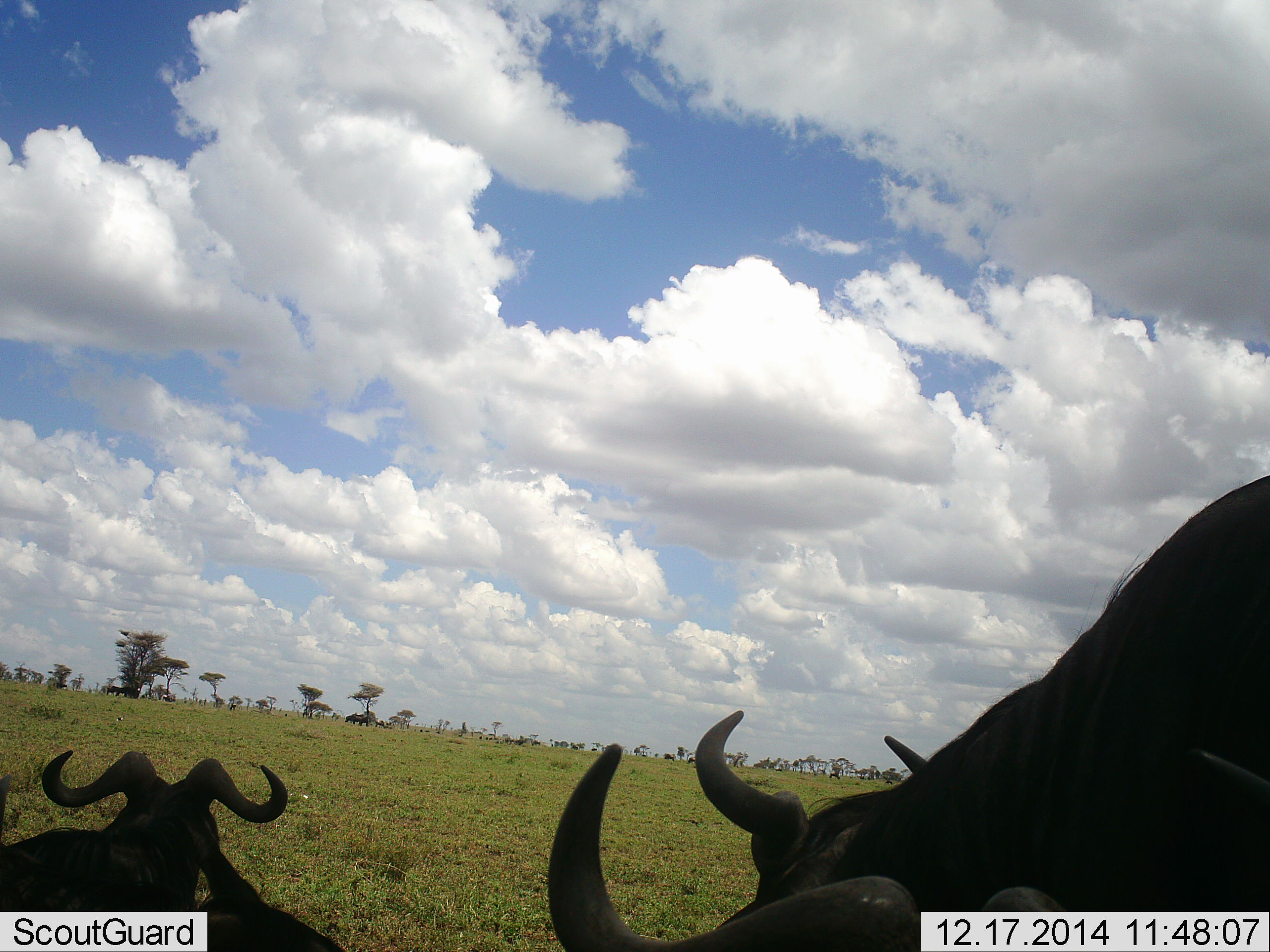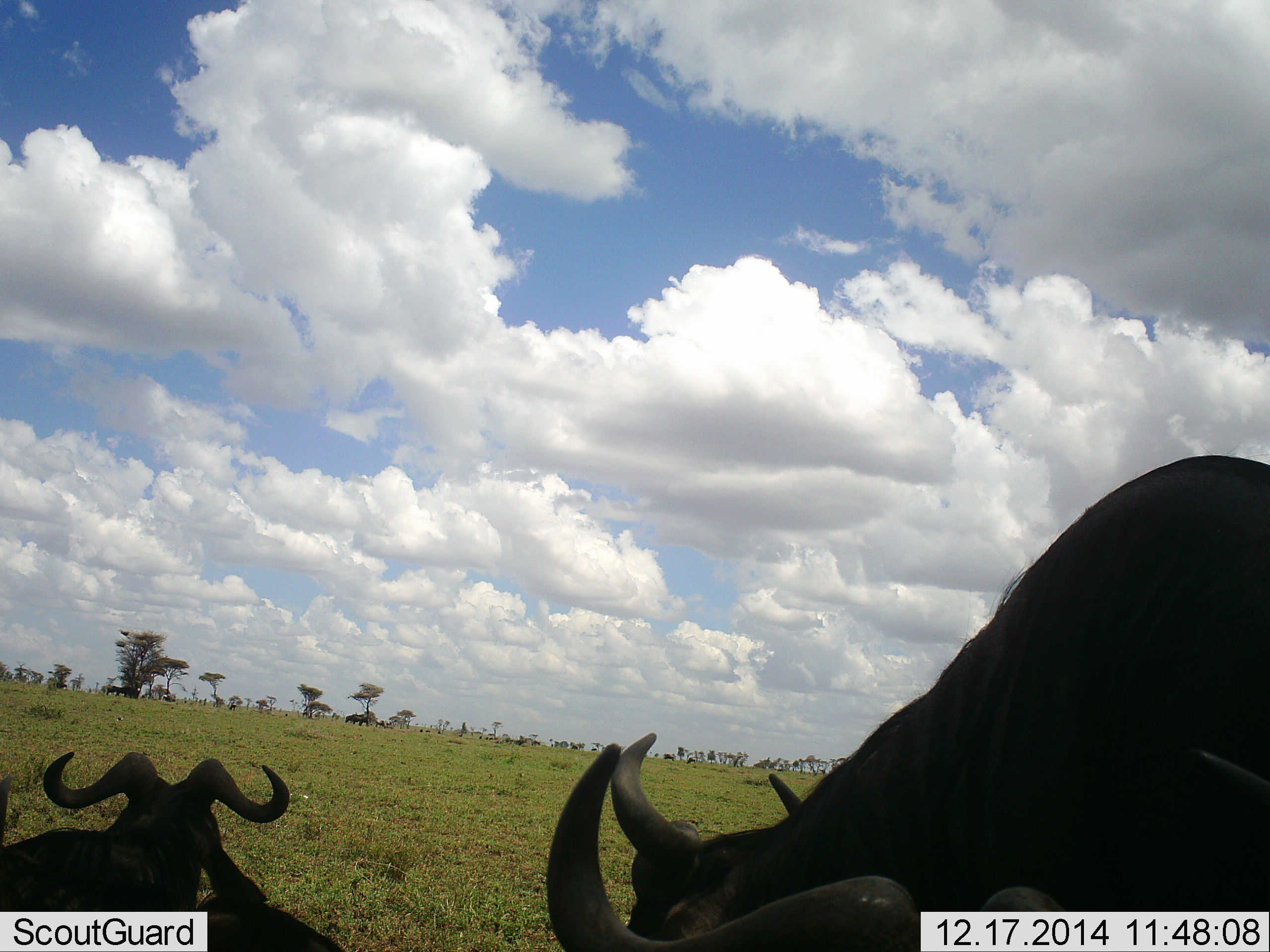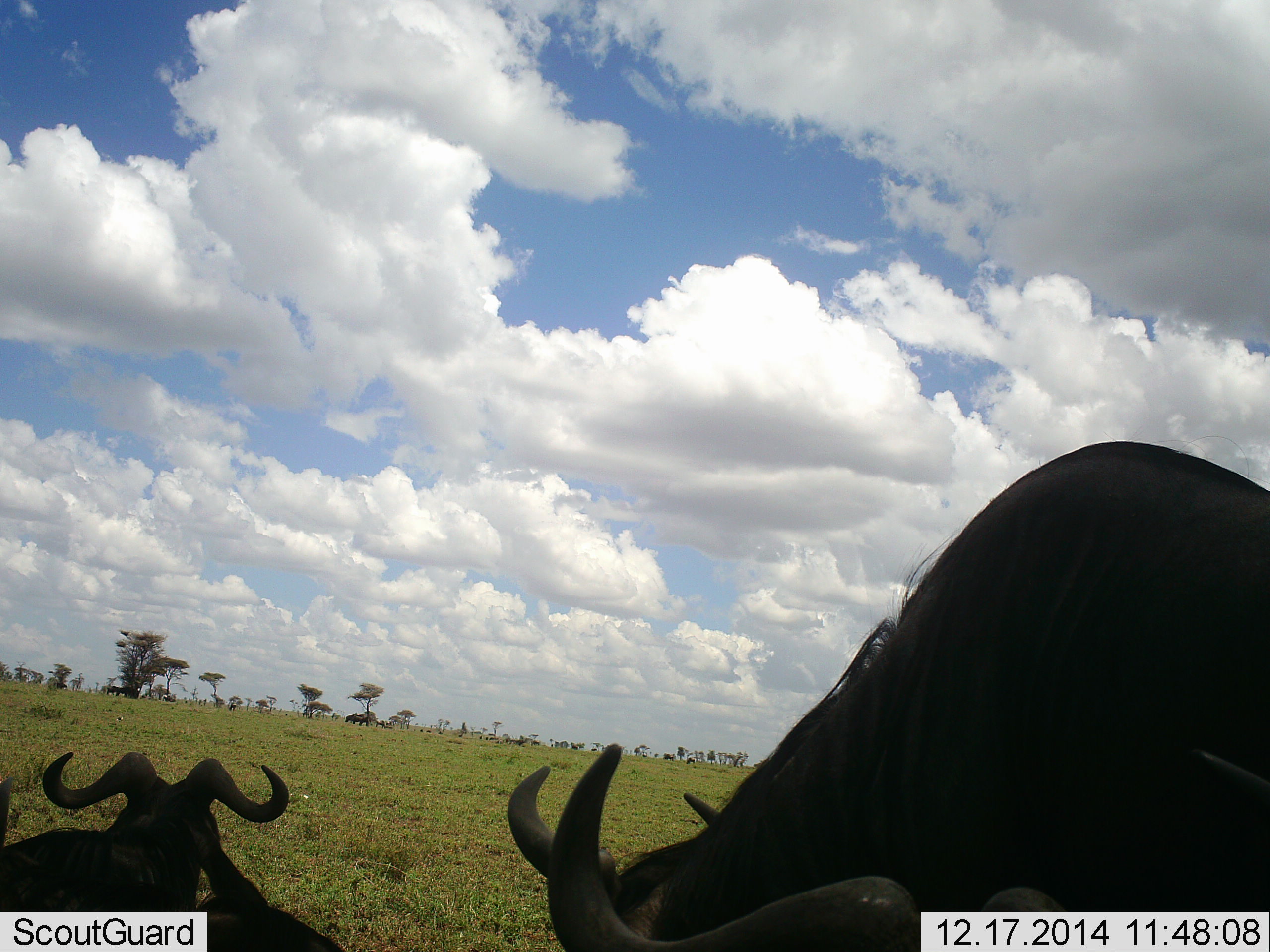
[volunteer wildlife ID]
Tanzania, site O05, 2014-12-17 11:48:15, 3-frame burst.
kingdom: Animalia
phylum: Chordata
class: Mammalia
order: Artiodactyla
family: Bovidae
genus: Connochaetes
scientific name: Connochaetes taurinus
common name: blue wildebeest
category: wildebeest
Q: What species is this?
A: Wildebeest (blue wildebeest) (Connochaetes taurinus).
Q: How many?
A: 3.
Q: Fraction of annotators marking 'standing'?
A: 40%.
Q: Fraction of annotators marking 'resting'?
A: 80%.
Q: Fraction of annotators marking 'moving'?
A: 30%.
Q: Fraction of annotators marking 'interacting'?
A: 10%.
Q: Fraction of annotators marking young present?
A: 0%.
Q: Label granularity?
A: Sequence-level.